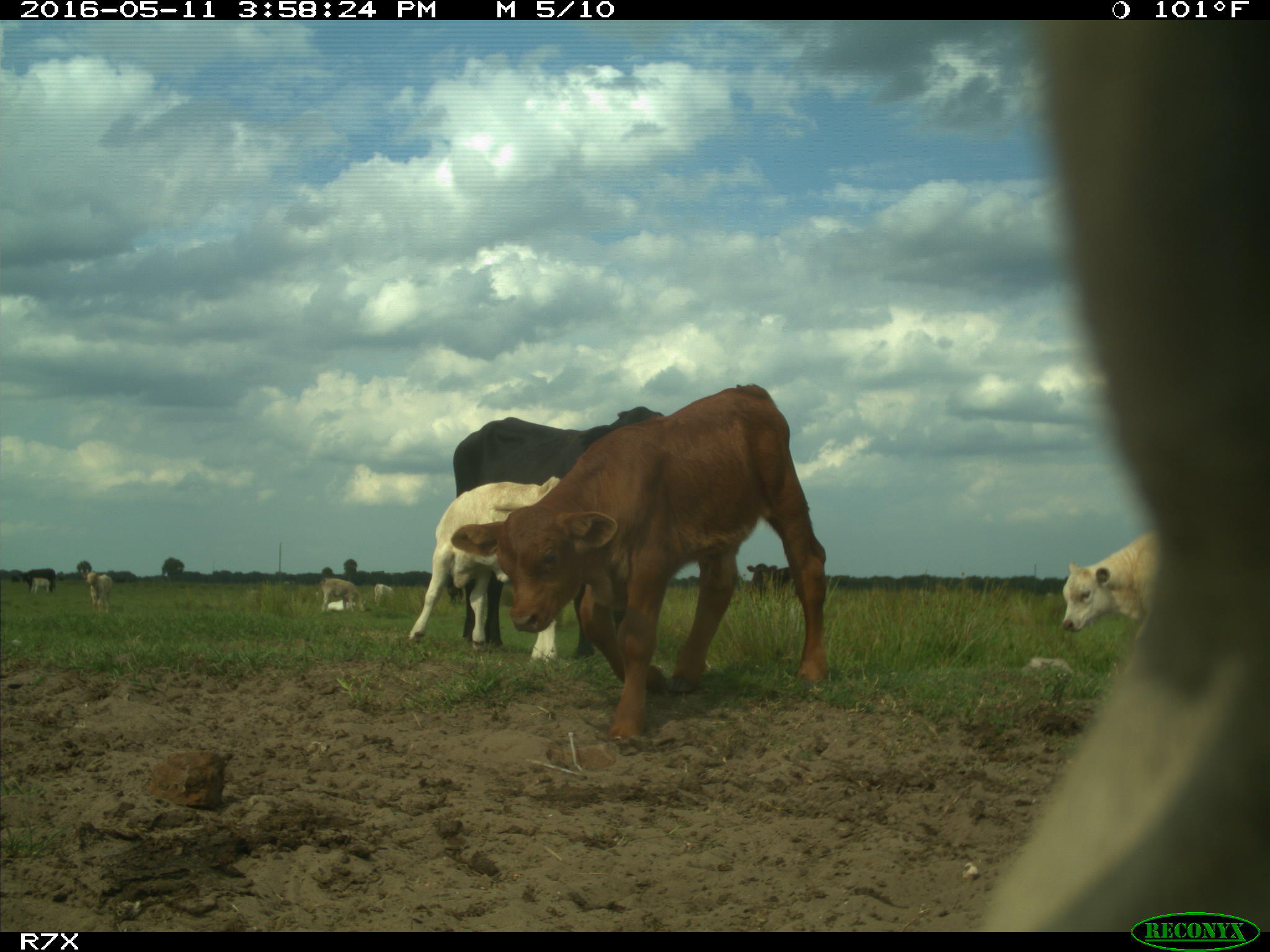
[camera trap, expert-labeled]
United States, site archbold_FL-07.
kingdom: Animalia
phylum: Chordata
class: Mammalia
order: Artiodactyla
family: Bovidae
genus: Bos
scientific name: Bos taurus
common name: domestic cow